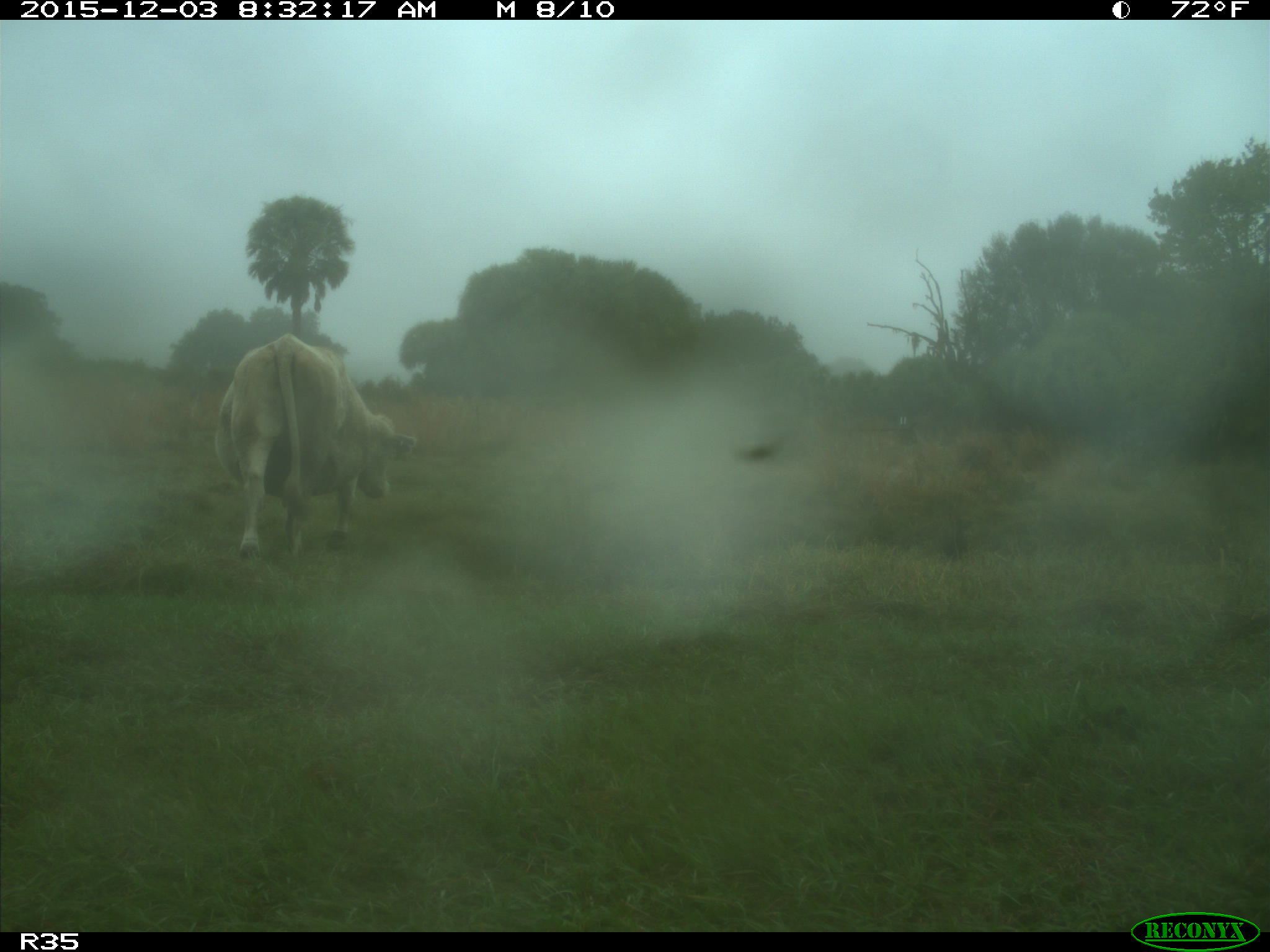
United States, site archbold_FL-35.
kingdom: Animalia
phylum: Chordata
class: Mammalia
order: Artiodactyla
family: Bovidae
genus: Bos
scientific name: Bos taurus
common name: domestic cow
Bos taurus (domestic cow).